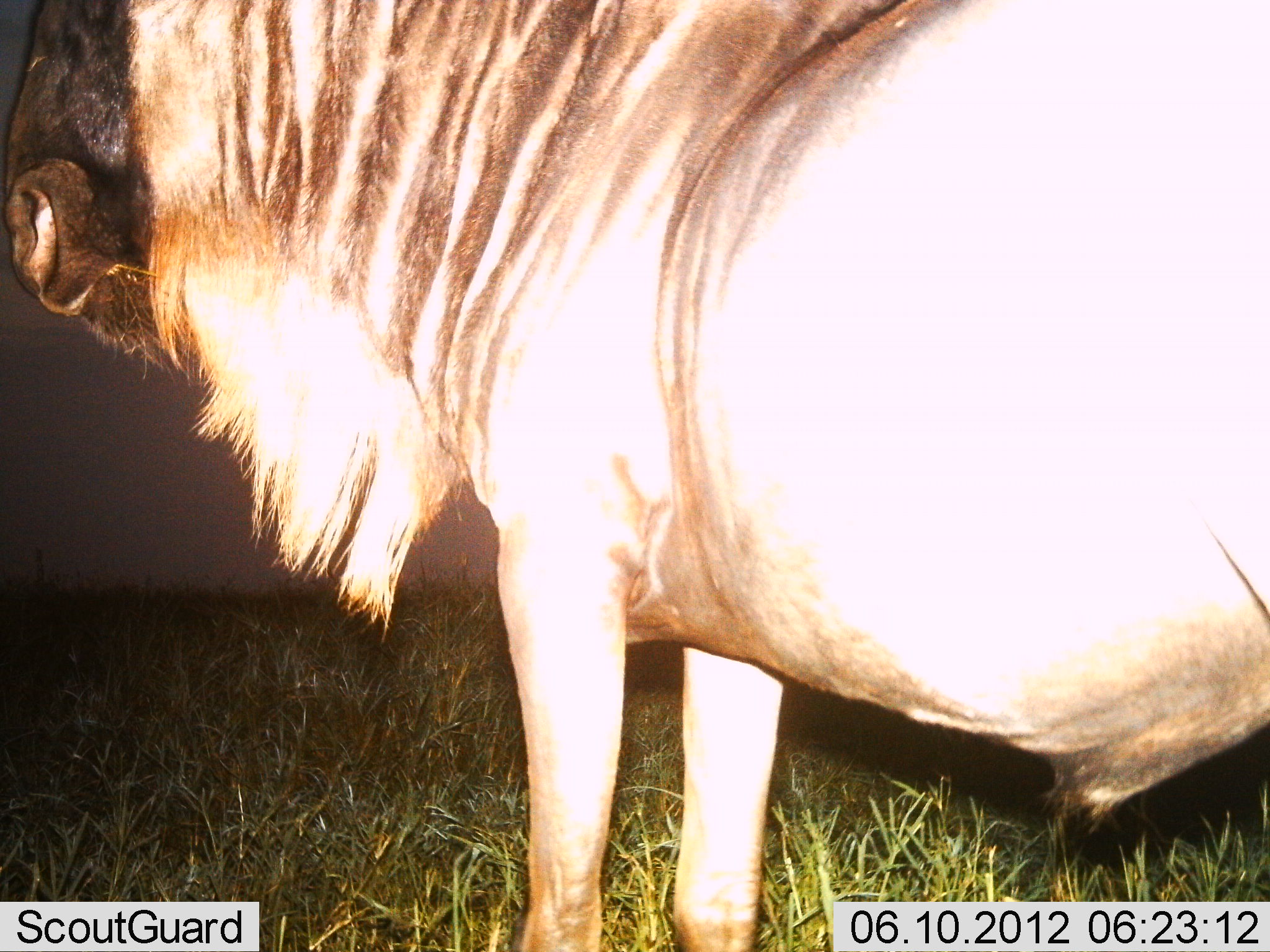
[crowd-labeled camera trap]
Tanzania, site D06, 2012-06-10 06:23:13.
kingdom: Animalia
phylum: Chordata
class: Mammalia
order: Artiodactyla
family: Bovidae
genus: Connochaetes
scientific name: Connochaetes taurinus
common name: blue wildebeest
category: wildebeest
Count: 1.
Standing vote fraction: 100%.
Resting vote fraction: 0%.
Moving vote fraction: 0%.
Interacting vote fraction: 0%.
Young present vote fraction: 0%.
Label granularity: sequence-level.